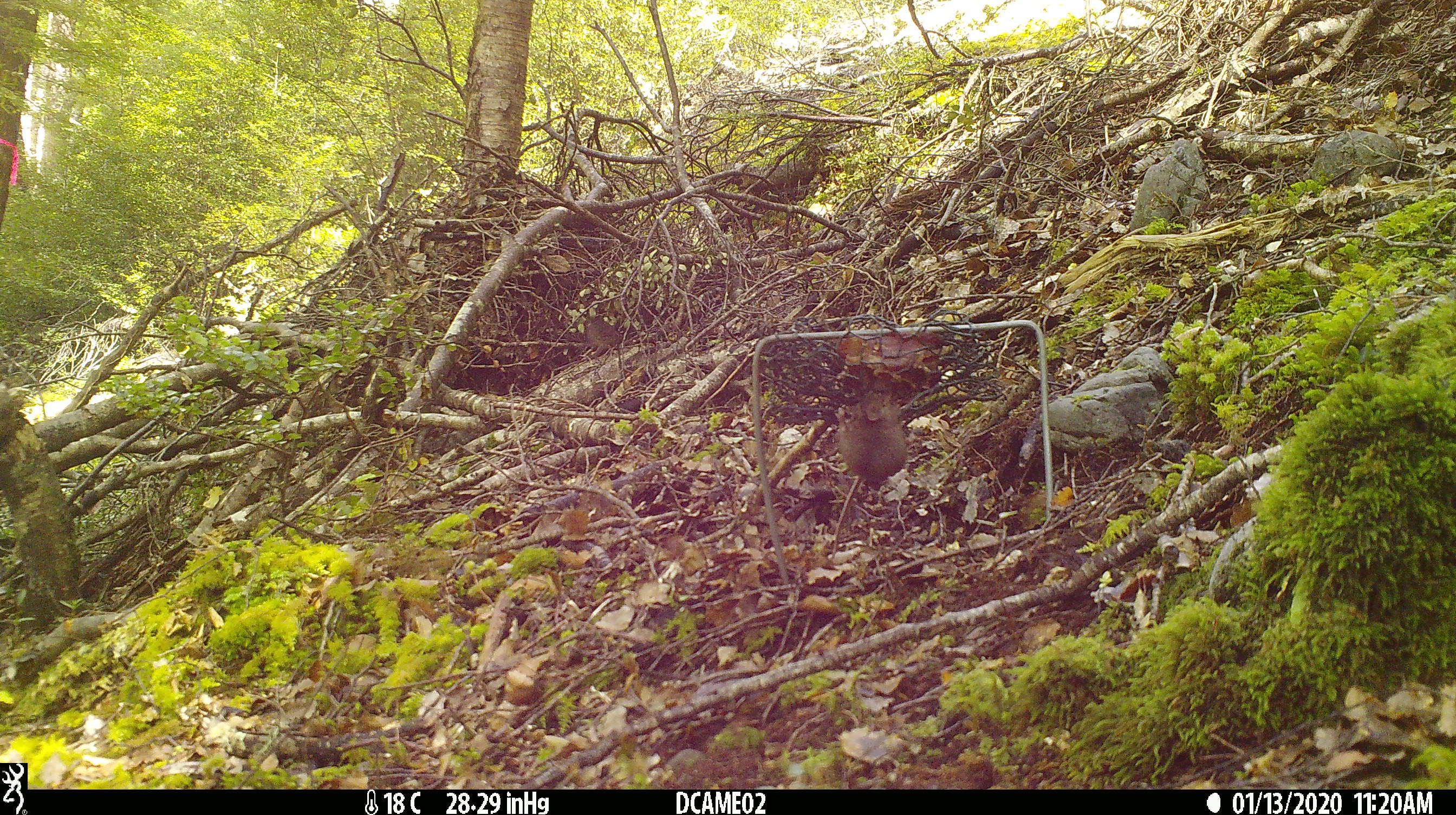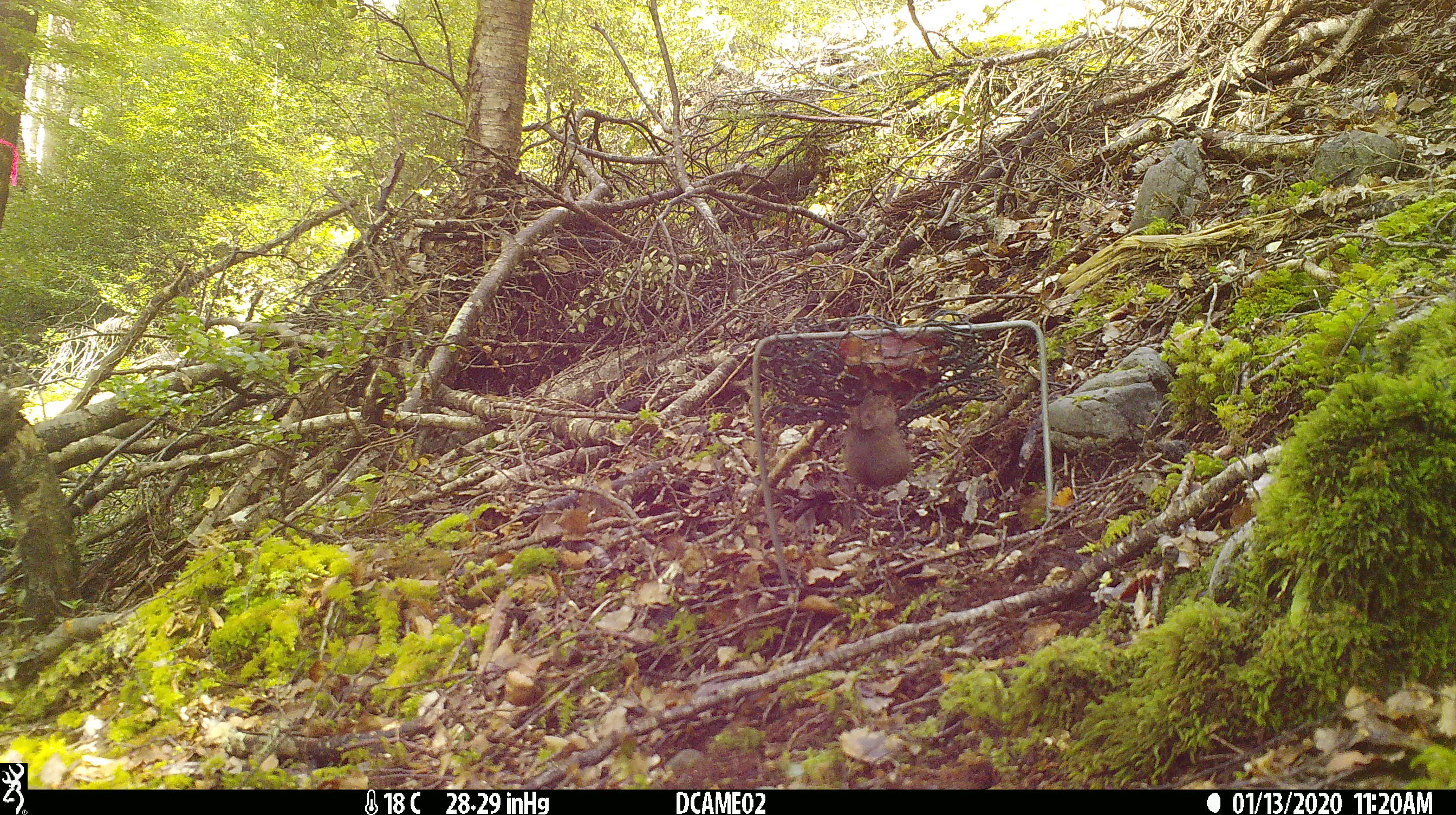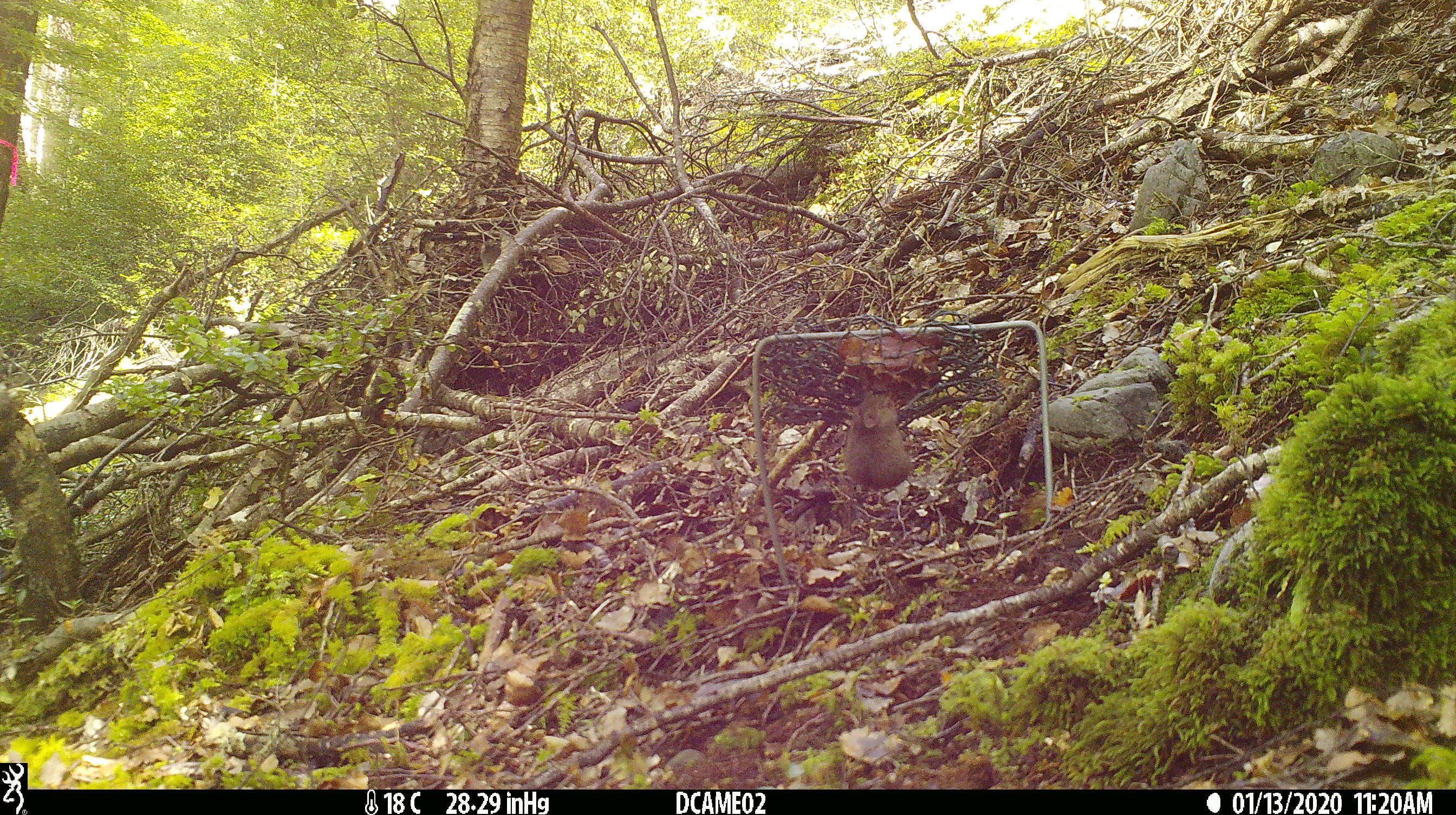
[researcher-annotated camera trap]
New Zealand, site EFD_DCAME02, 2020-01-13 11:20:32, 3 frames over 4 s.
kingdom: Animalia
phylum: Chordata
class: Mammalia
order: Rodentia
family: Muridae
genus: Mus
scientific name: Mus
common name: mouse